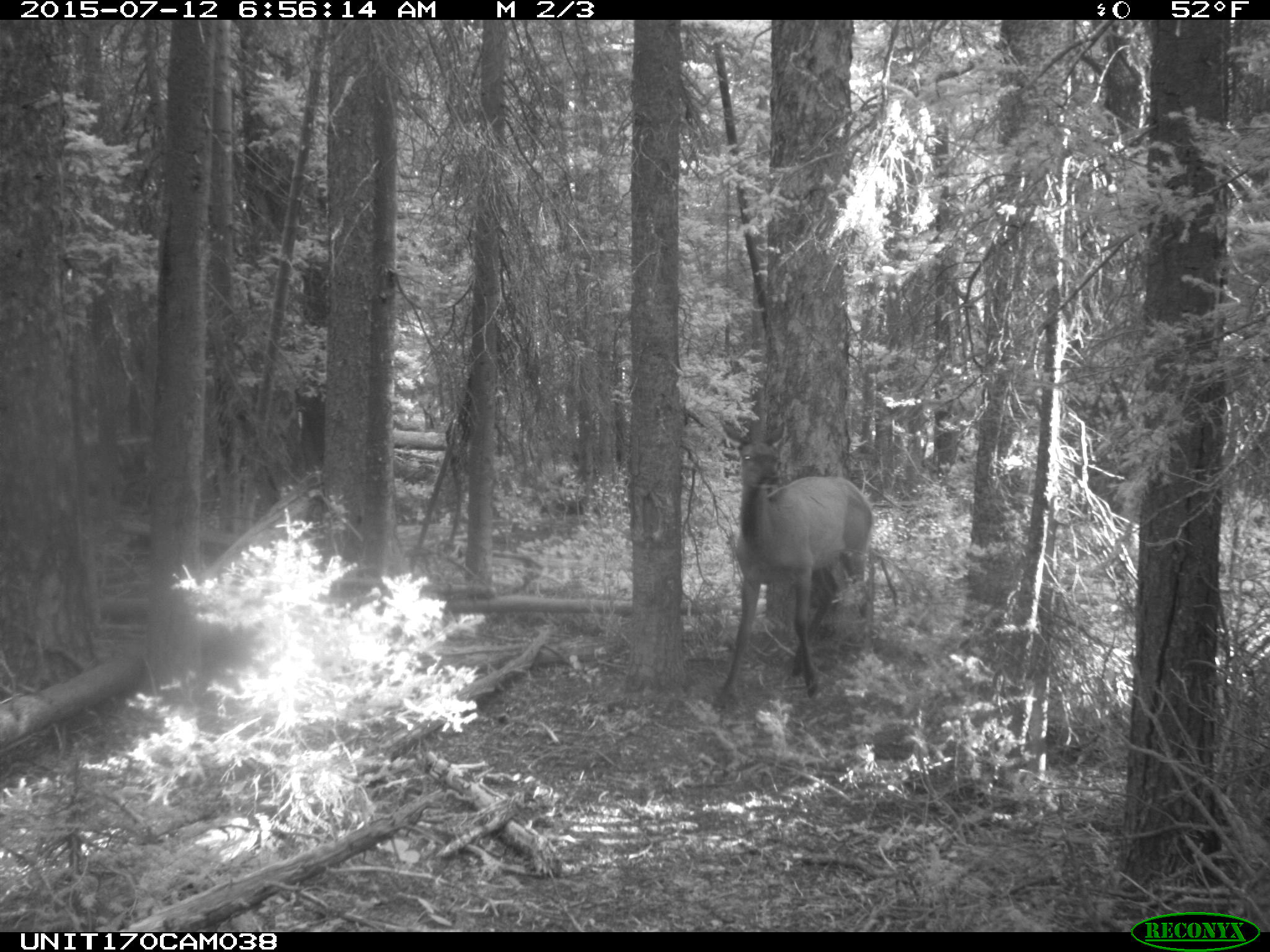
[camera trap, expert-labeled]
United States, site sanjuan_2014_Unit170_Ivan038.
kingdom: Animalia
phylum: Chordata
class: Mammalia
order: Artiodactyla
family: Cervidae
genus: Cervus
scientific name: Cervus elaphus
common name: red deer